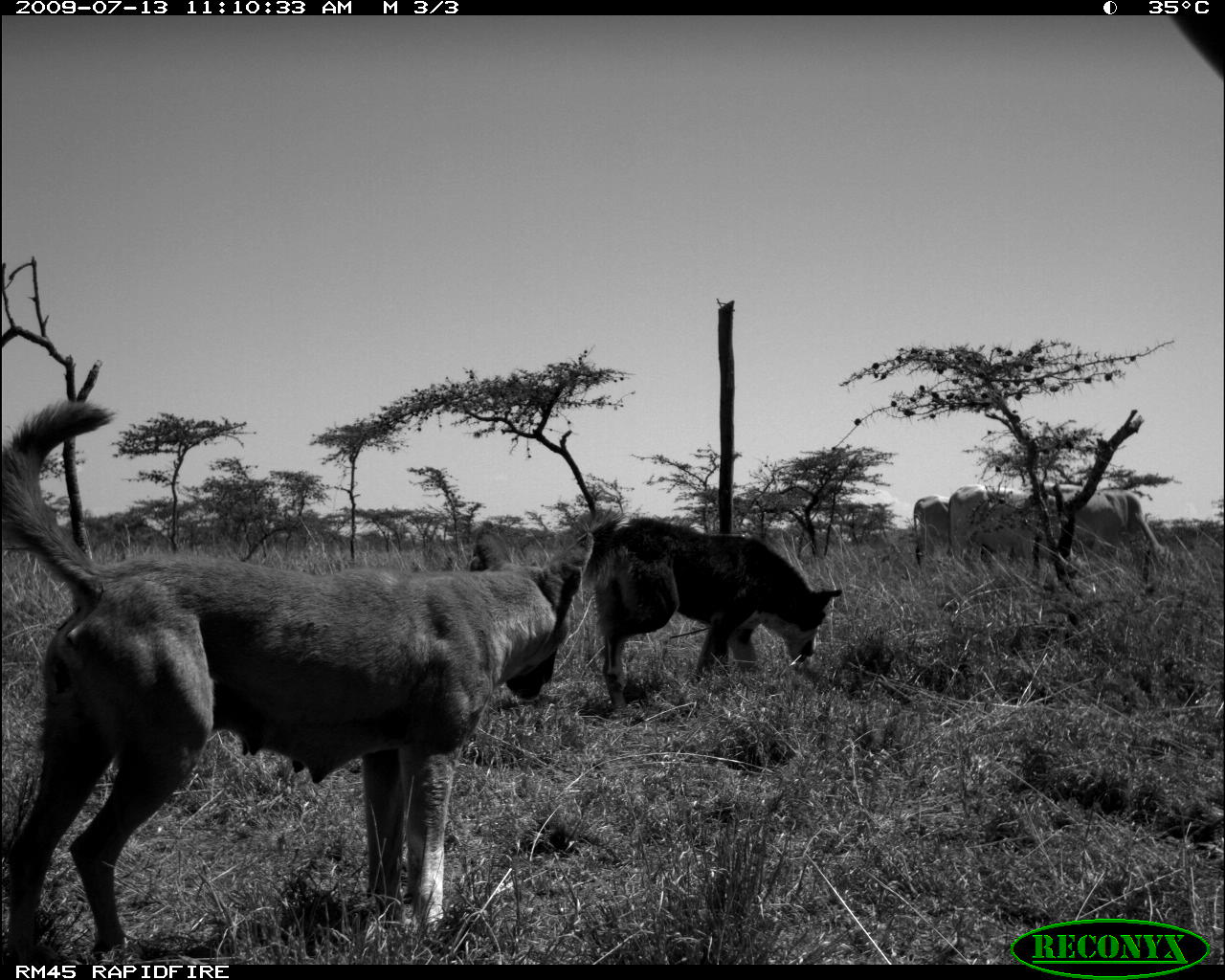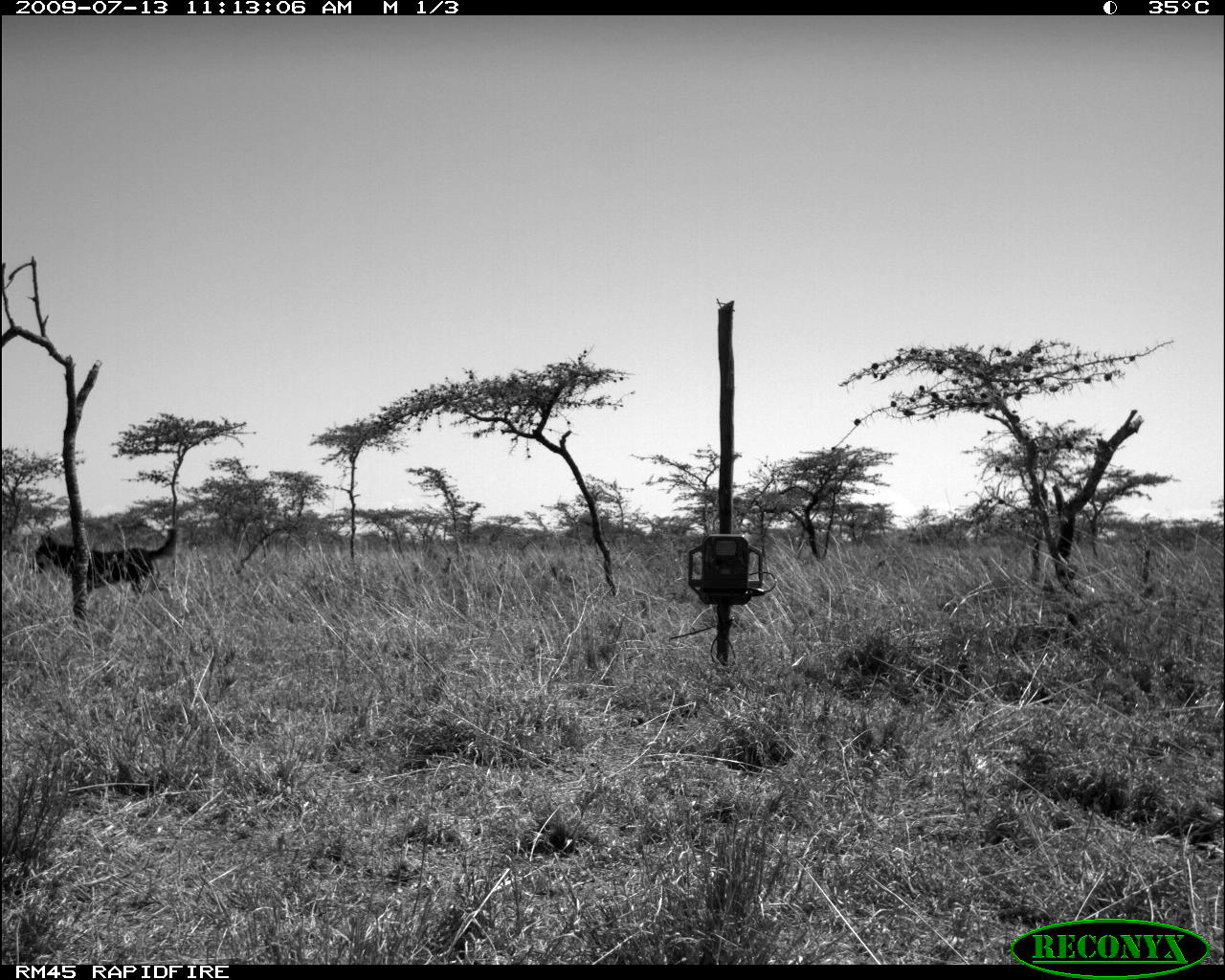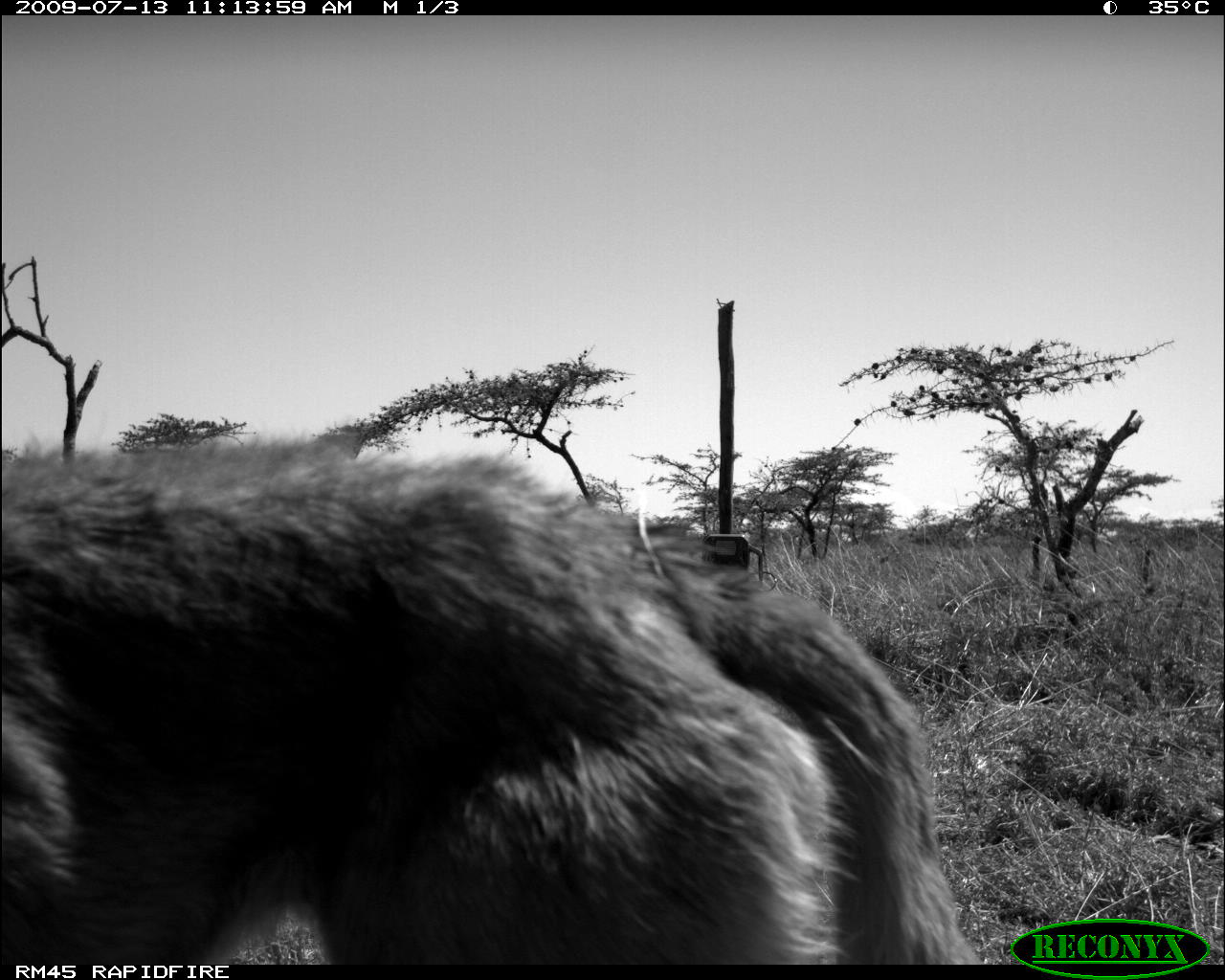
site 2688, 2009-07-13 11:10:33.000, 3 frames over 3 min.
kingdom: Animalia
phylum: Chordata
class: Mammalia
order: Artiodactyla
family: Bovidae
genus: Bos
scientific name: Bos taurus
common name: domestic cattle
Bos taurus (domestic cattle), count 3.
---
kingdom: Animalia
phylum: Chordata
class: Mammalia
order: Carnivora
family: Canidae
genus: Canis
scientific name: Canis familiaris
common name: domestic dog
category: canis lupus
Canis lupus (domestic dog) (Canis familiaris), count 1.